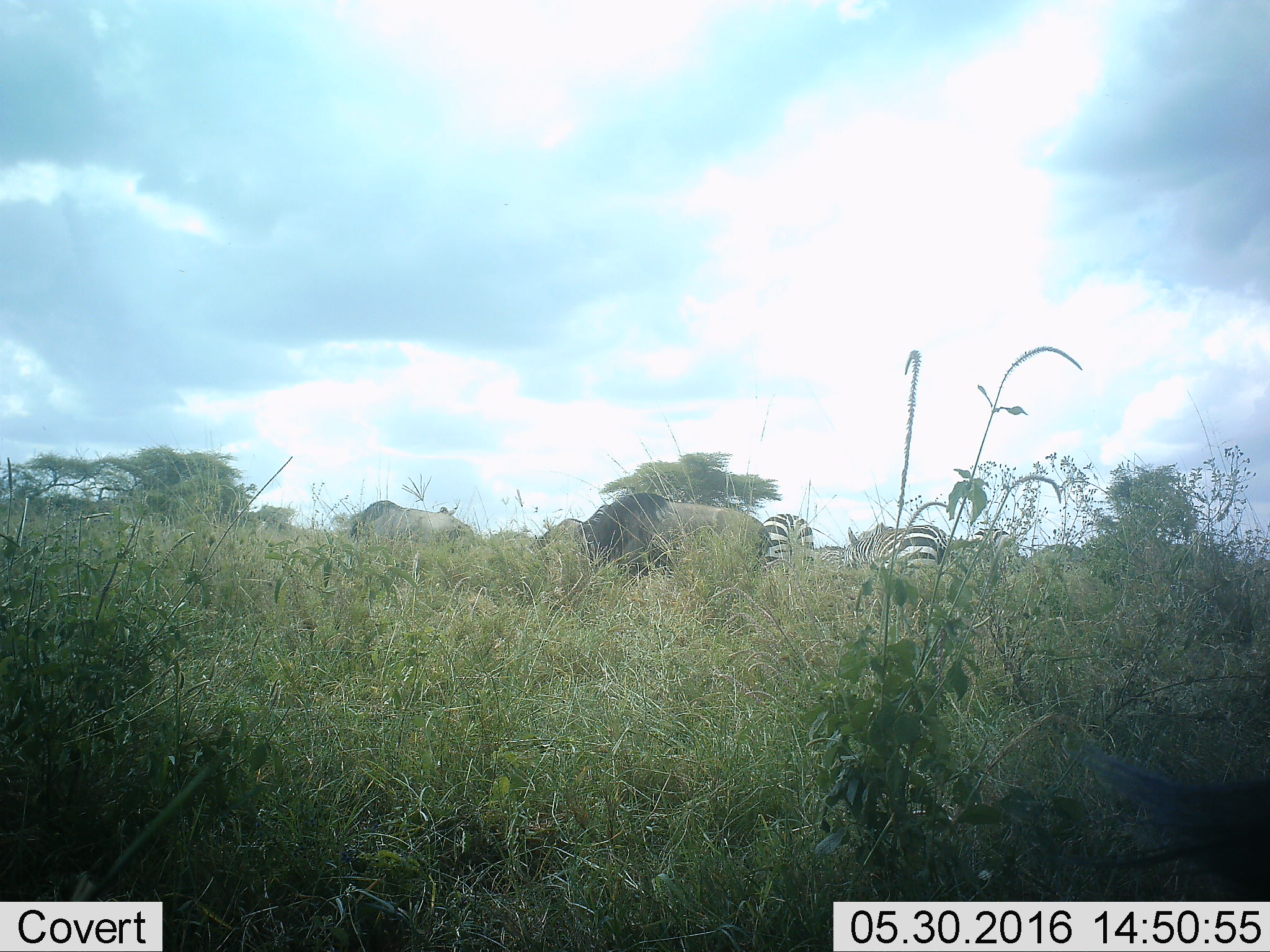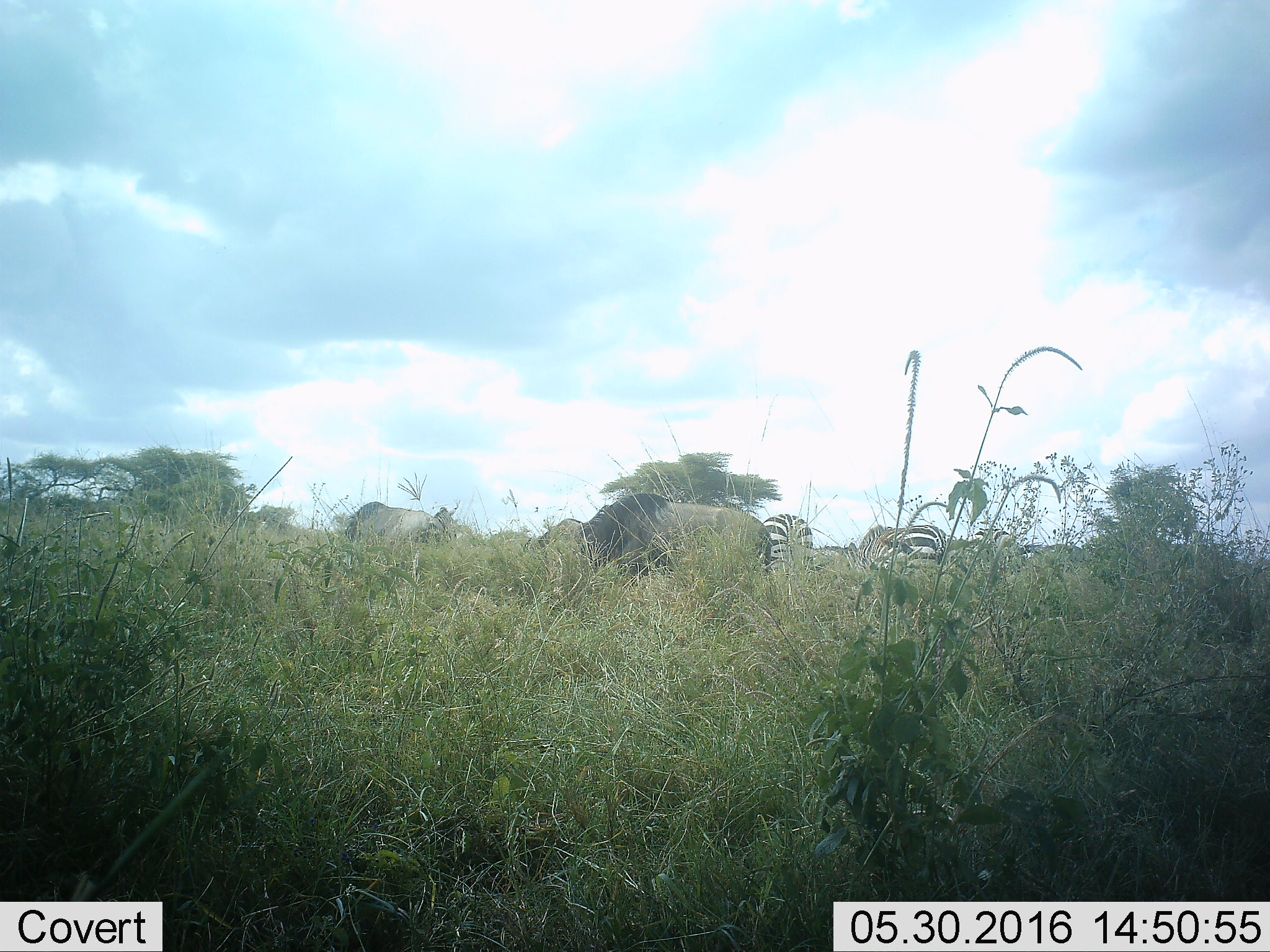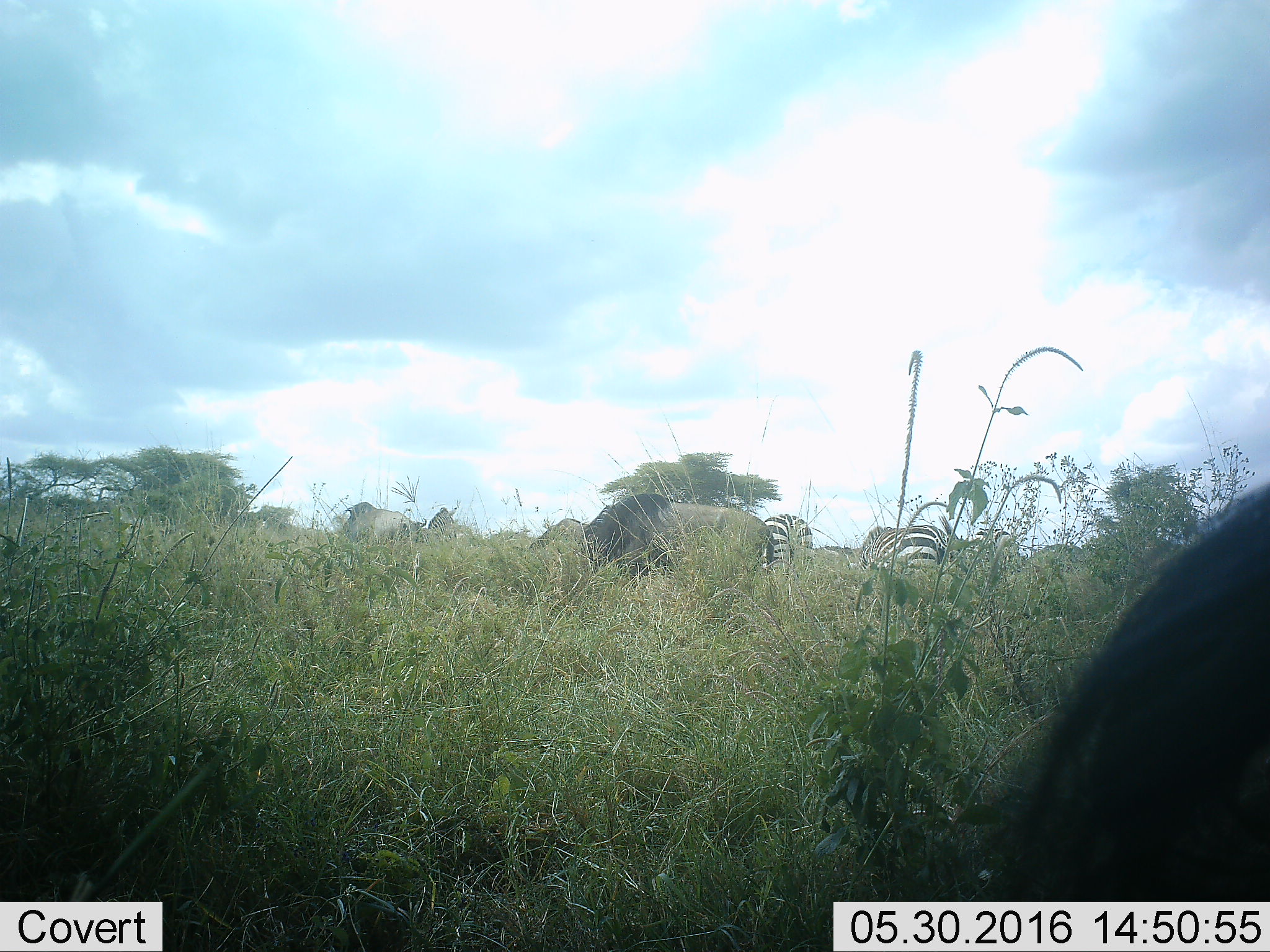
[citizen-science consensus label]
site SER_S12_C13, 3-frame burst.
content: unidentified animal